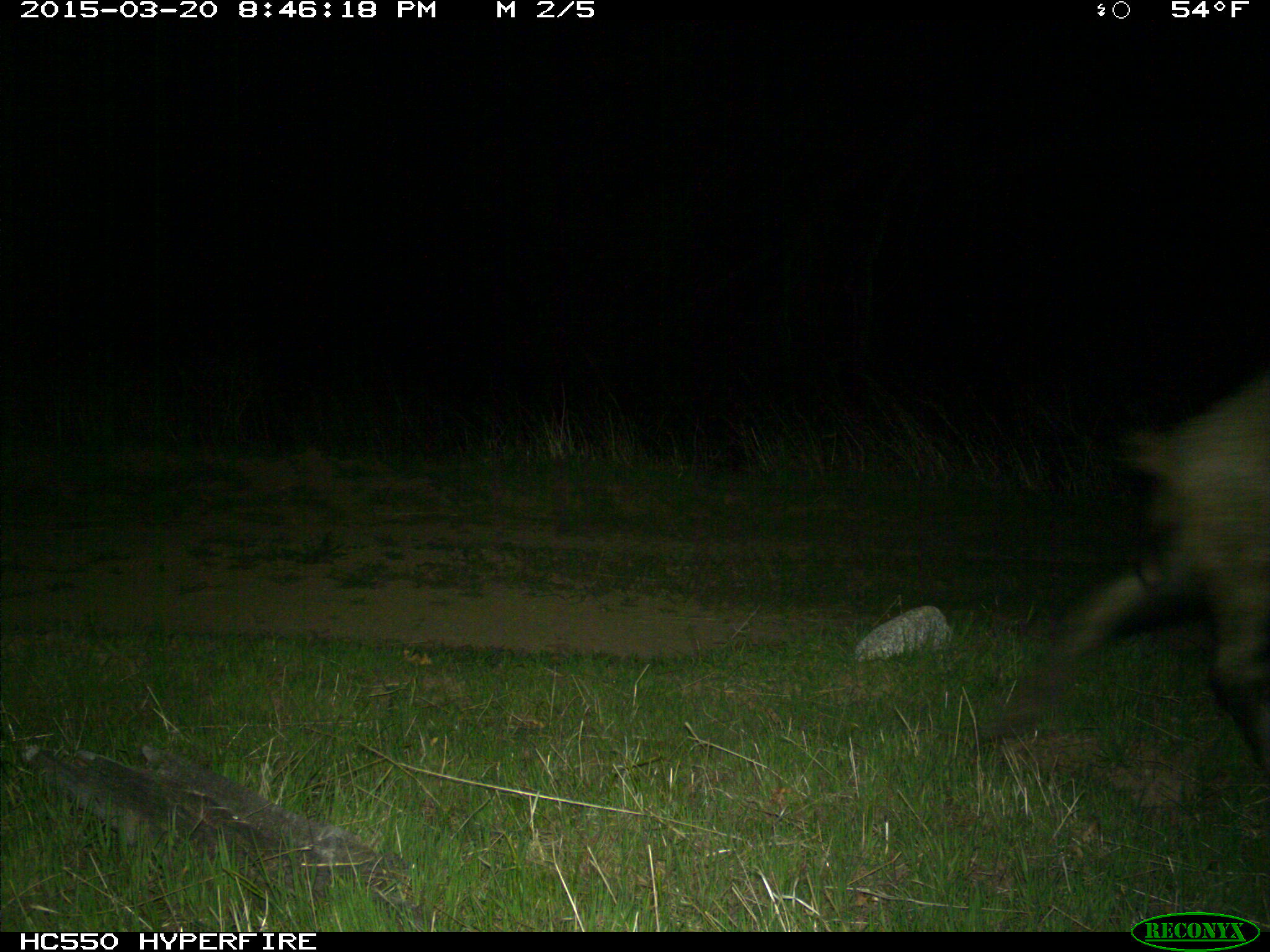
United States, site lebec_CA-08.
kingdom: Animalia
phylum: Chordata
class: Mammalia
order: Artiodactyla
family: Suidae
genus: Sus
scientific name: Sus scrofa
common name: wild boar